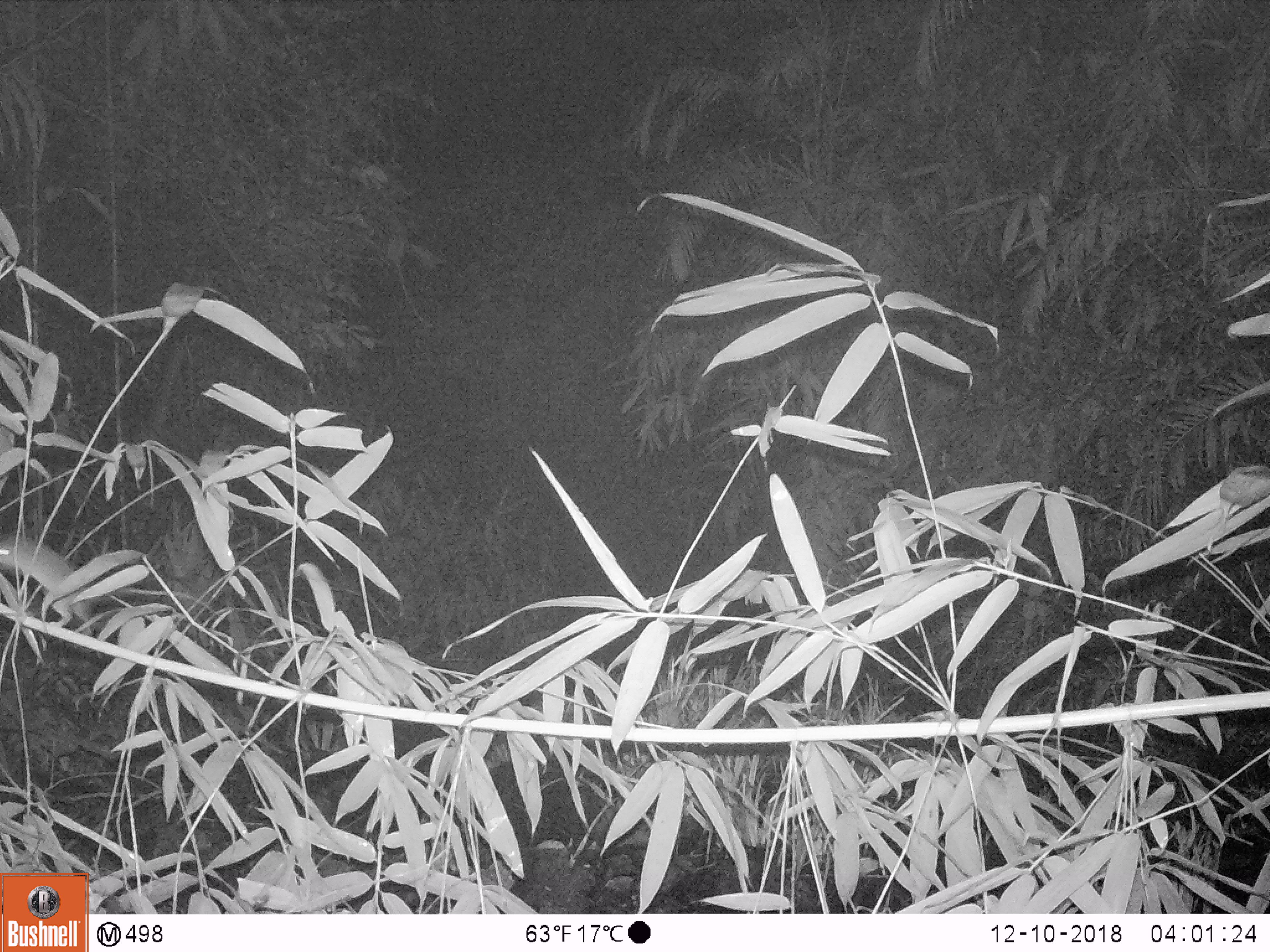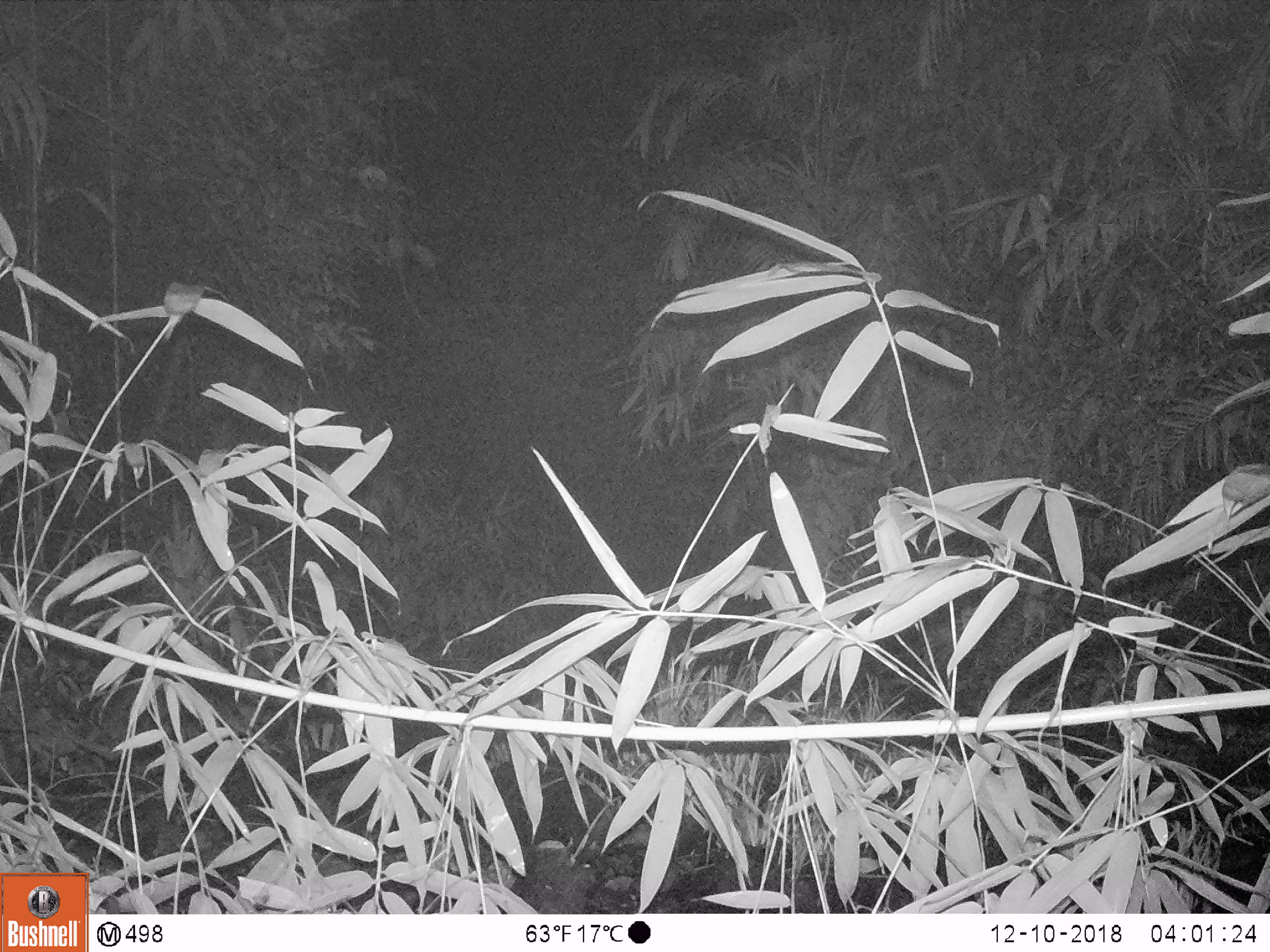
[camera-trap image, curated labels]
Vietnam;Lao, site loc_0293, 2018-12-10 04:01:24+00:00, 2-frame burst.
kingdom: Animalia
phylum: Chordata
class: Mammalia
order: Rodentia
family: Muridae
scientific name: Muridae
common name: old-world mice and rats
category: unidentified murid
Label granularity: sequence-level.